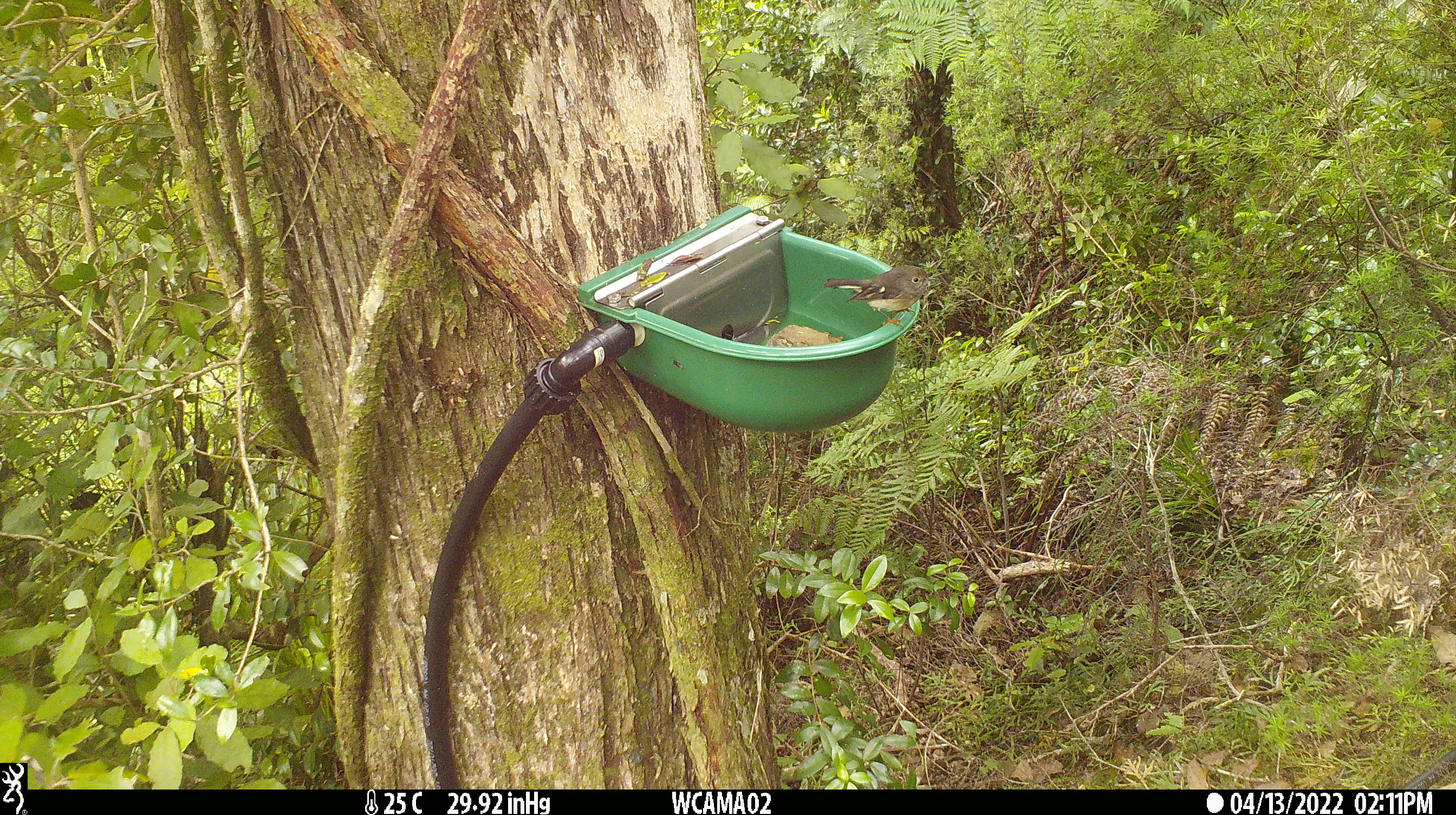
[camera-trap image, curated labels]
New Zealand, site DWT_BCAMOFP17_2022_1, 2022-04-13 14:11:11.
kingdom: Animalia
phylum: Chordata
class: Aves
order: Passeriformes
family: Petroicidae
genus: Petroica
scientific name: Petroica macrocephala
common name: tomtit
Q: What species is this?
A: Tomtit (Petroica macrocephala).